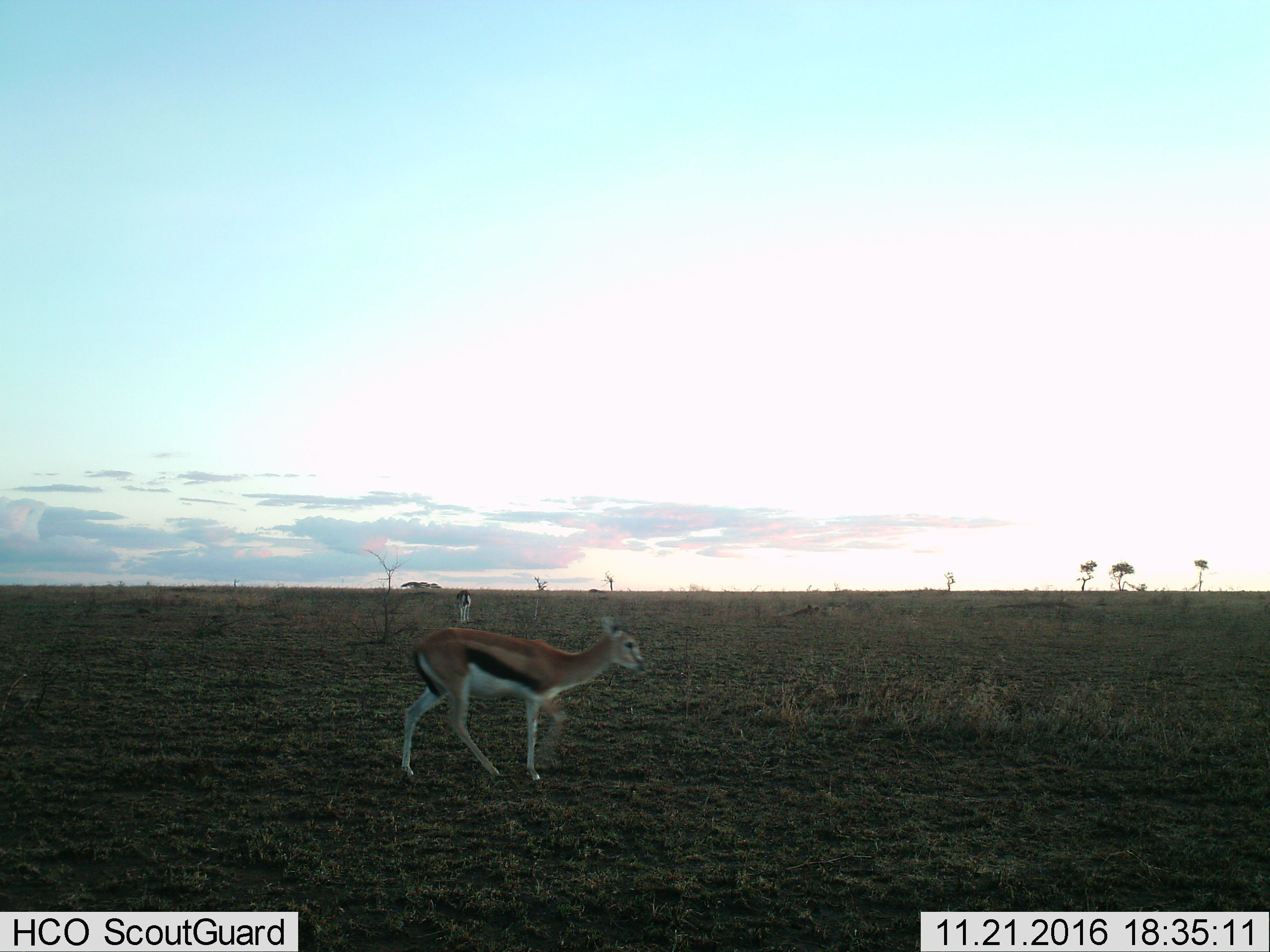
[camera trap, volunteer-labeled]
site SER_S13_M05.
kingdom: Animalia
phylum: Chordata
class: Mammalia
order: Artiodactyla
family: Bovidae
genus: Eudorcas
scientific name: Eudorcas thomsonii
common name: thomson's gazelle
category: gazellethomsons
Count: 2.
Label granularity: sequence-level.